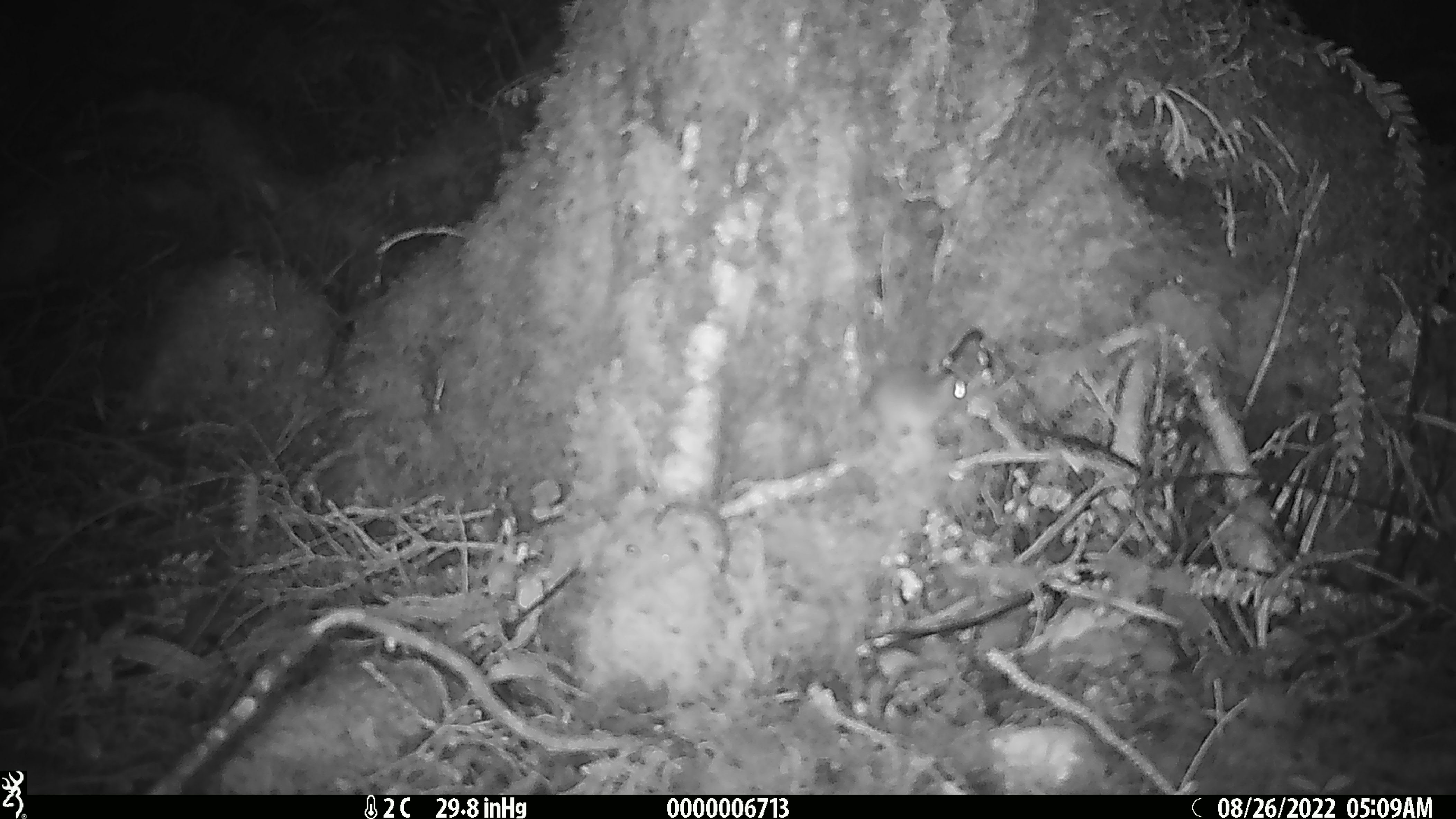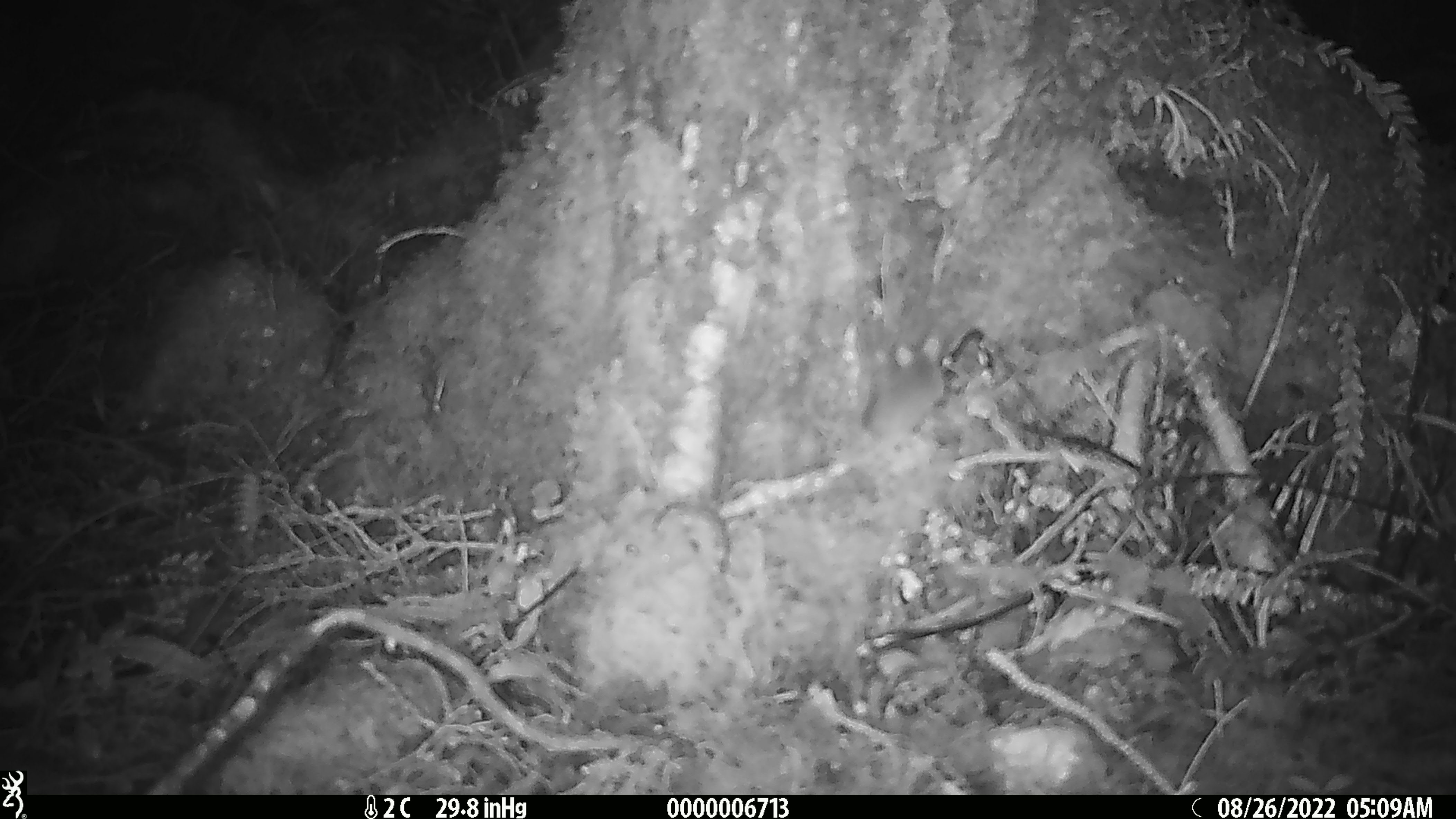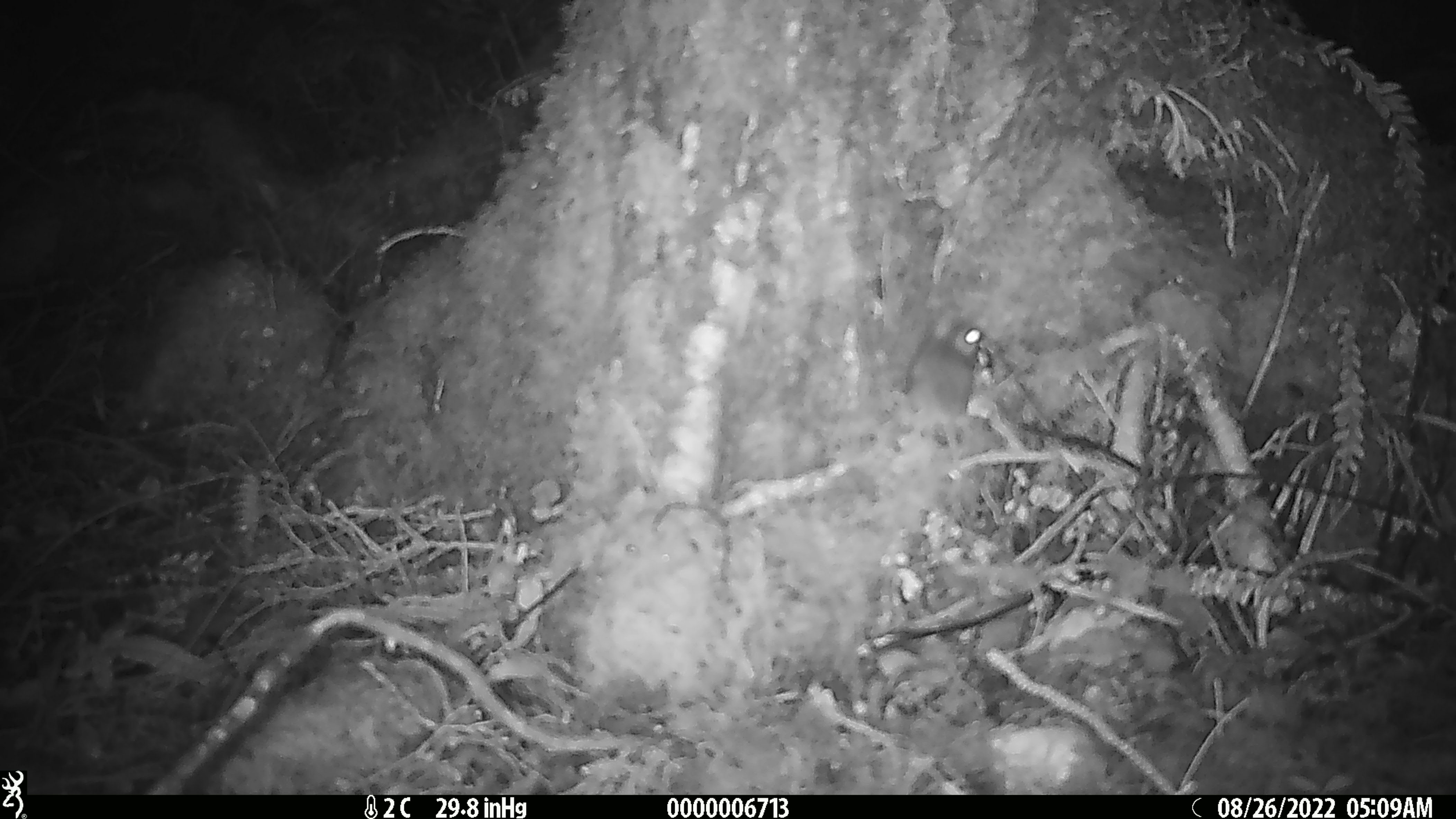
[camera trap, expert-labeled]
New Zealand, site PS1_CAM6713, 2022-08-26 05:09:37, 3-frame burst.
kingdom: Animalia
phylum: Chordata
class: Mammalia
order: Rodentia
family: Muridae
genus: Mus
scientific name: Mus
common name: mouse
Mouse (Mus).